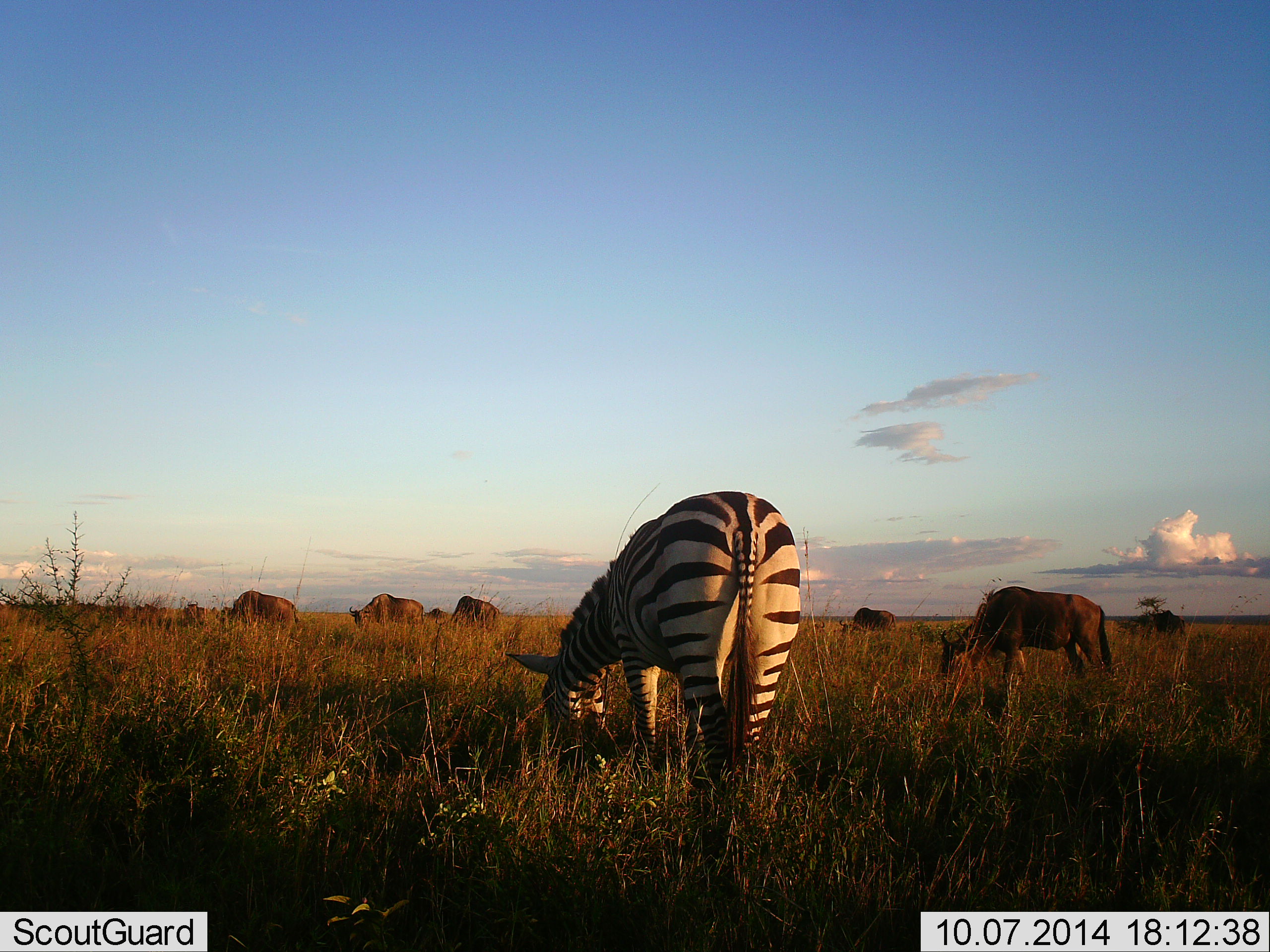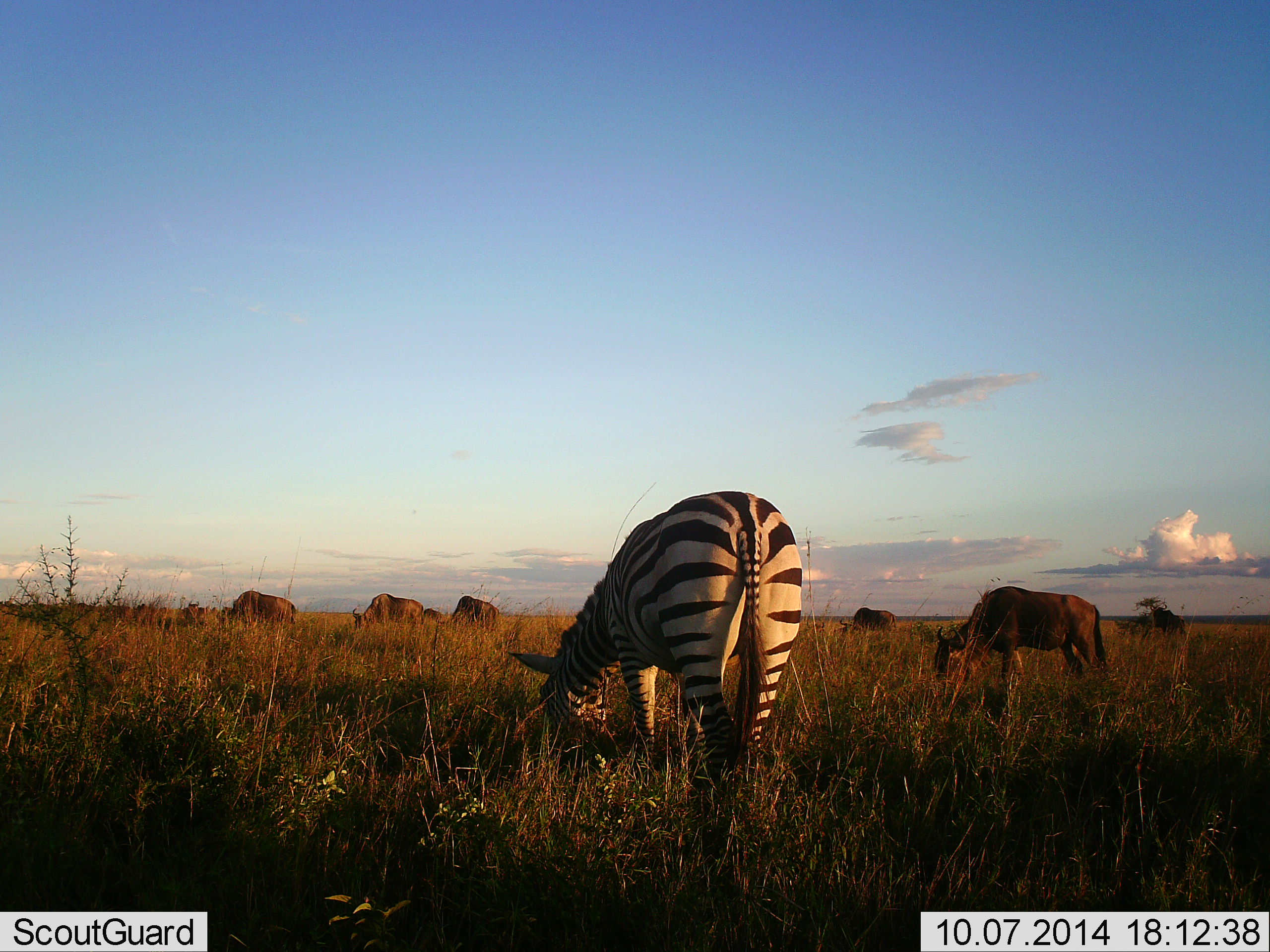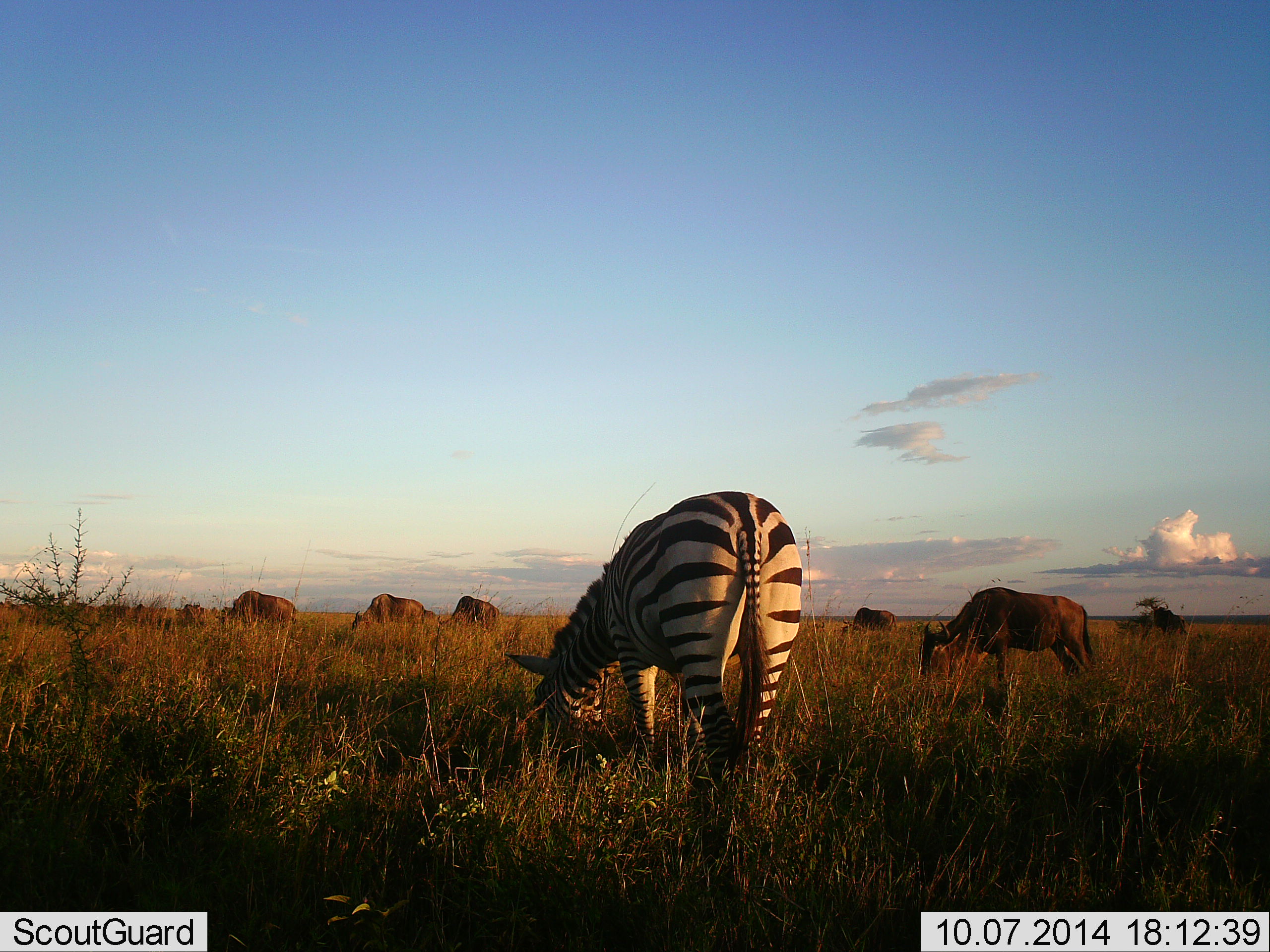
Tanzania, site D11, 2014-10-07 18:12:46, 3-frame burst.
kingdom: Animalia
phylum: Chordata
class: Mammalia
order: Artiodactyla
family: Bovidae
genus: Connochaetes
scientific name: Connochaetes taurinus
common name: blue wildebeest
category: wildebeest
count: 11-50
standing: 10%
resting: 0%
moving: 0%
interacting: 0%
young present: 0%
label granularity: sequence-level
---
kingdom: Animalia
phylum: Chordata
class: Mammalia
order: Perissodactyla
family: Equidae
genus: Equus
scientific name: Equus quagga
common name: plains zebra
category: zebra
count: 1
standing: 8%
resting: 0%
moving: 0%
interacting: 0%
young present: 0%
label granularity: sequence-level